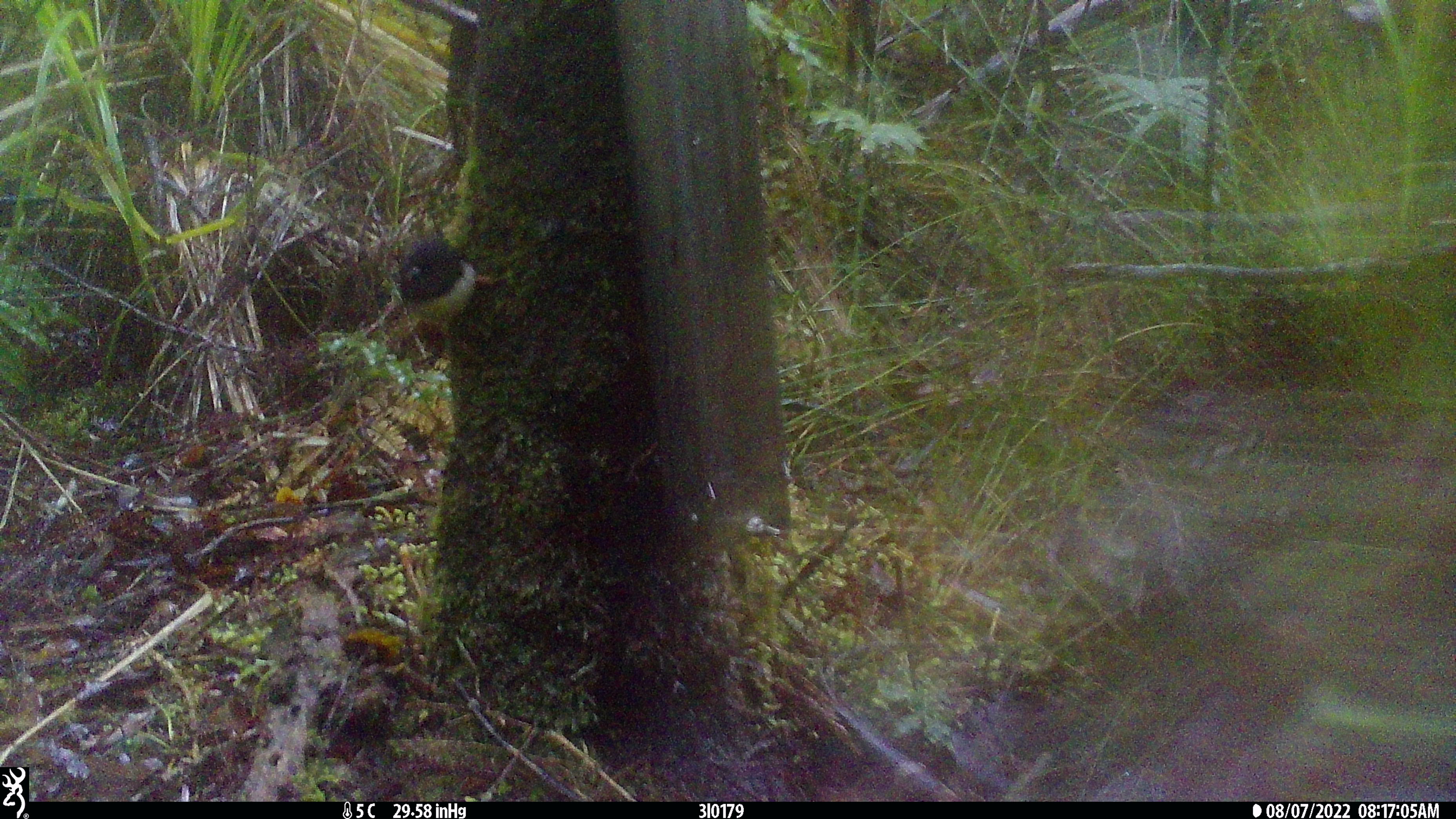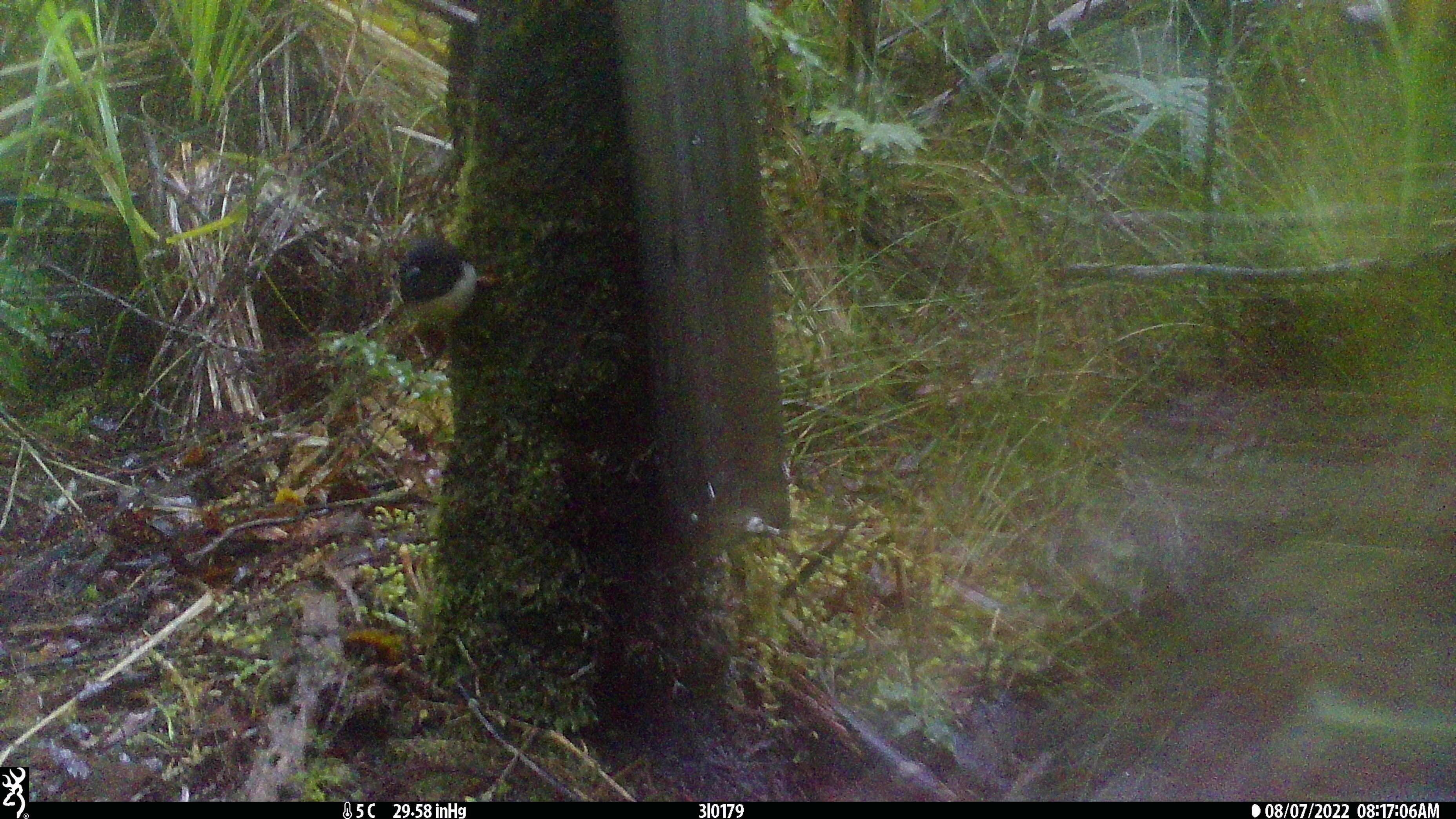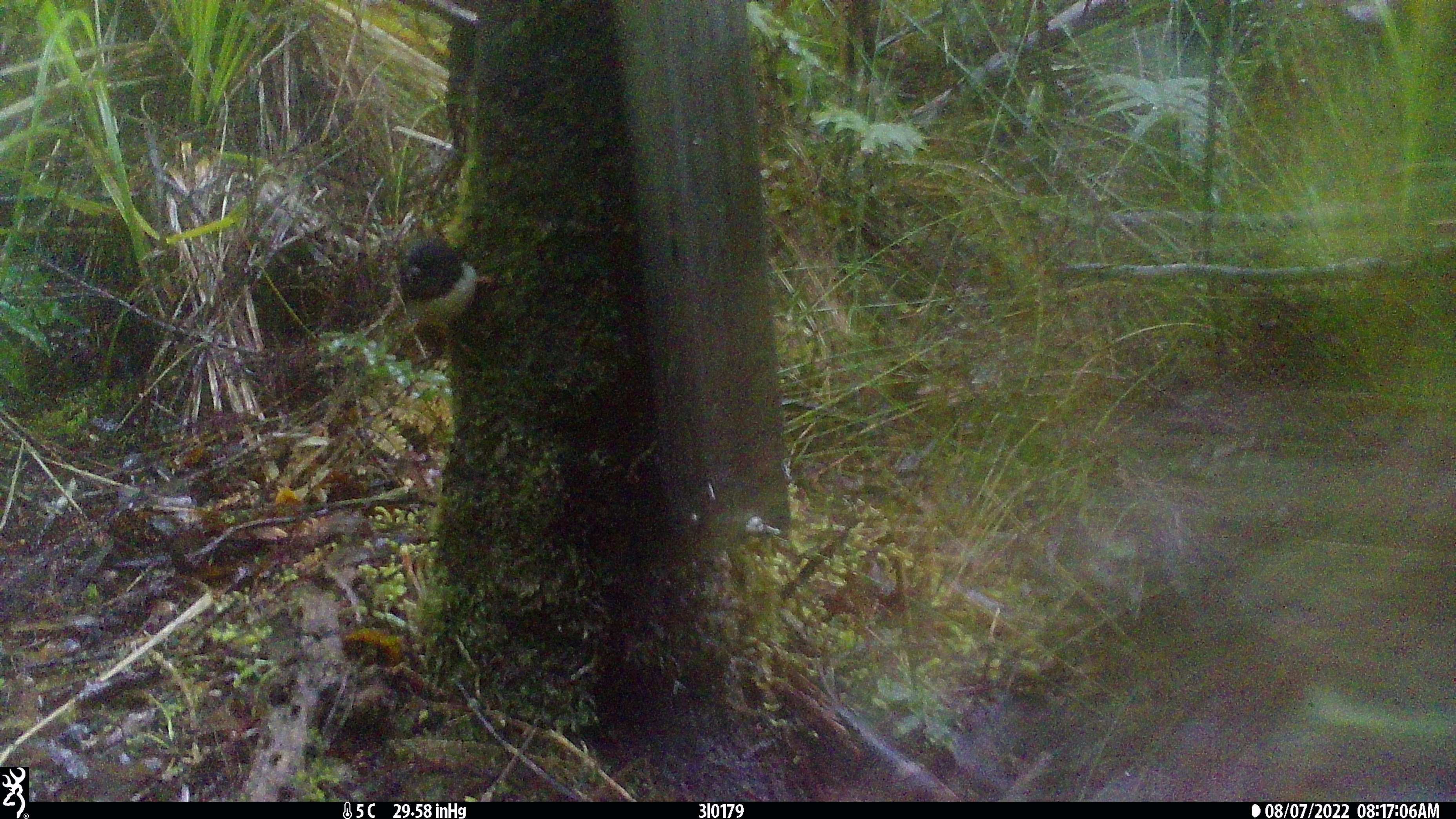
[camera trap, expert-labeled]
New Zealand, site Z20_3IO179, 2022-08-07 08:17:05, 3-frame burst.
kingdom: Animalia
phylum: Chordata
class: Aves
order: Passeriformes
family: Petroicidae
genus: Petroica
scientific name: Petroica macrocephala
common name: tomtit